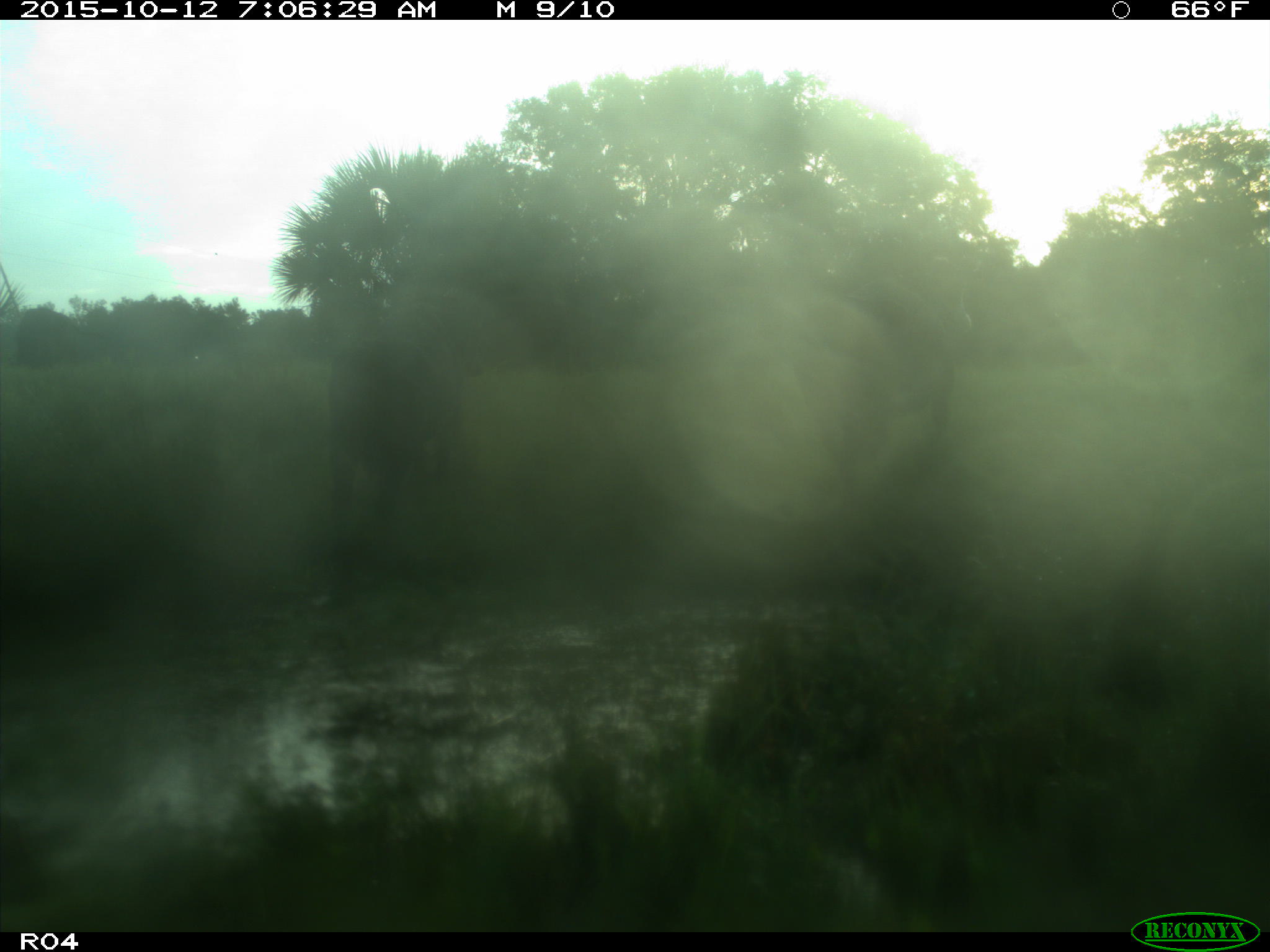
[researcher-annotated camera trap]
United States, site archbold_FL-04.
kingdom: Animalia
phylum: Chordata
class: Mammalia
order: Artiodactyla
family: Bovidae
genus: Bos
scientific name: Bos taurus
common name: domestic cow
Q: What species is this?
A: Bos taurus (domestic cow).